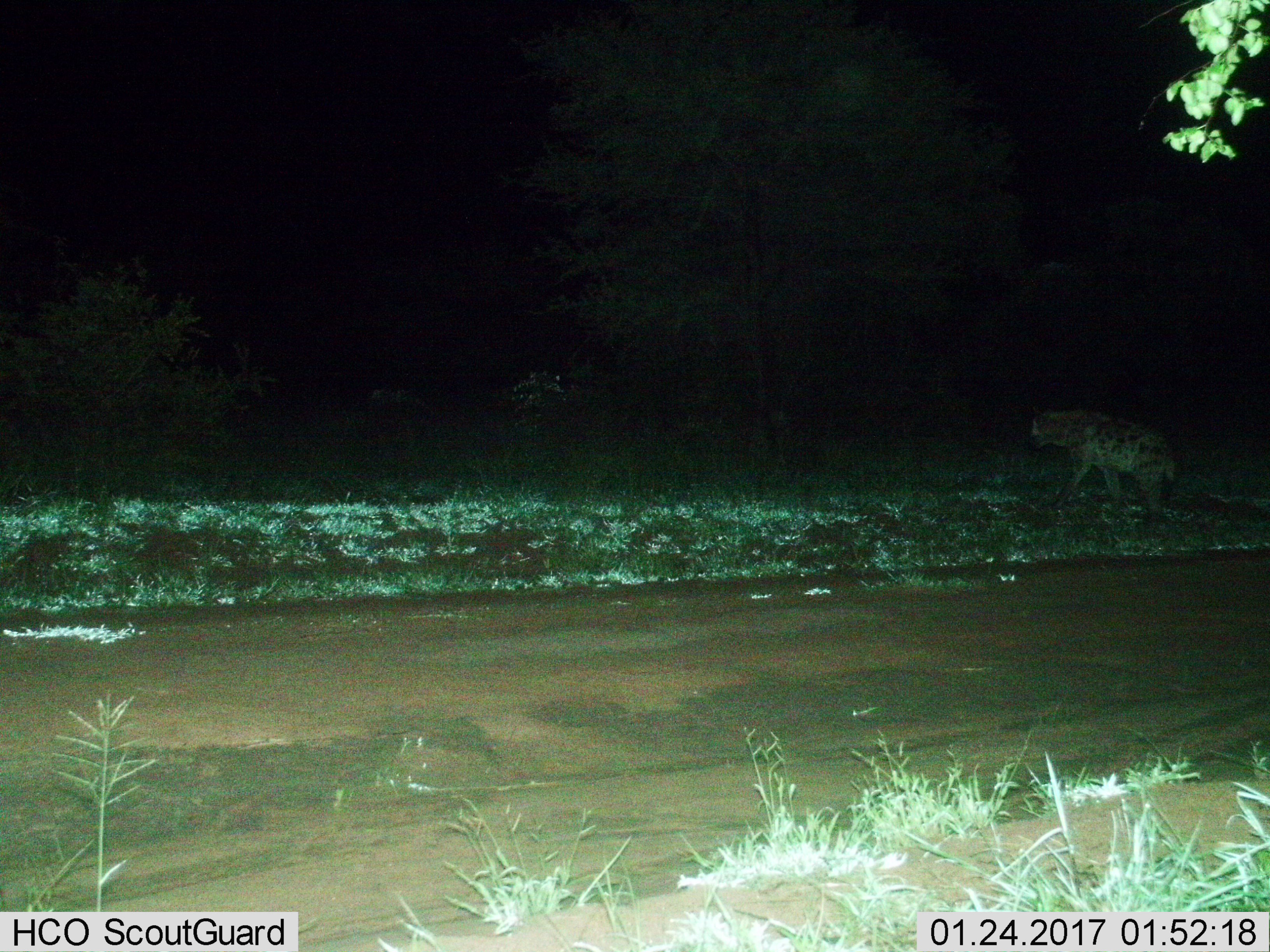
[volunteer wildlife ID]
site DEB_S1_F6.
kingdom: Animalia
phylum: Chordata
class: Mammalia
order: Carnivora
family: Hyaenidae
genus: Crocuta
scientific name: Crocuta crocuta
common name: spotted hyena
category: hyenaspotted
Hyenaspotted (spotted hyena) (Crocuta crocuta), count 1. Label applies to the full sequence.